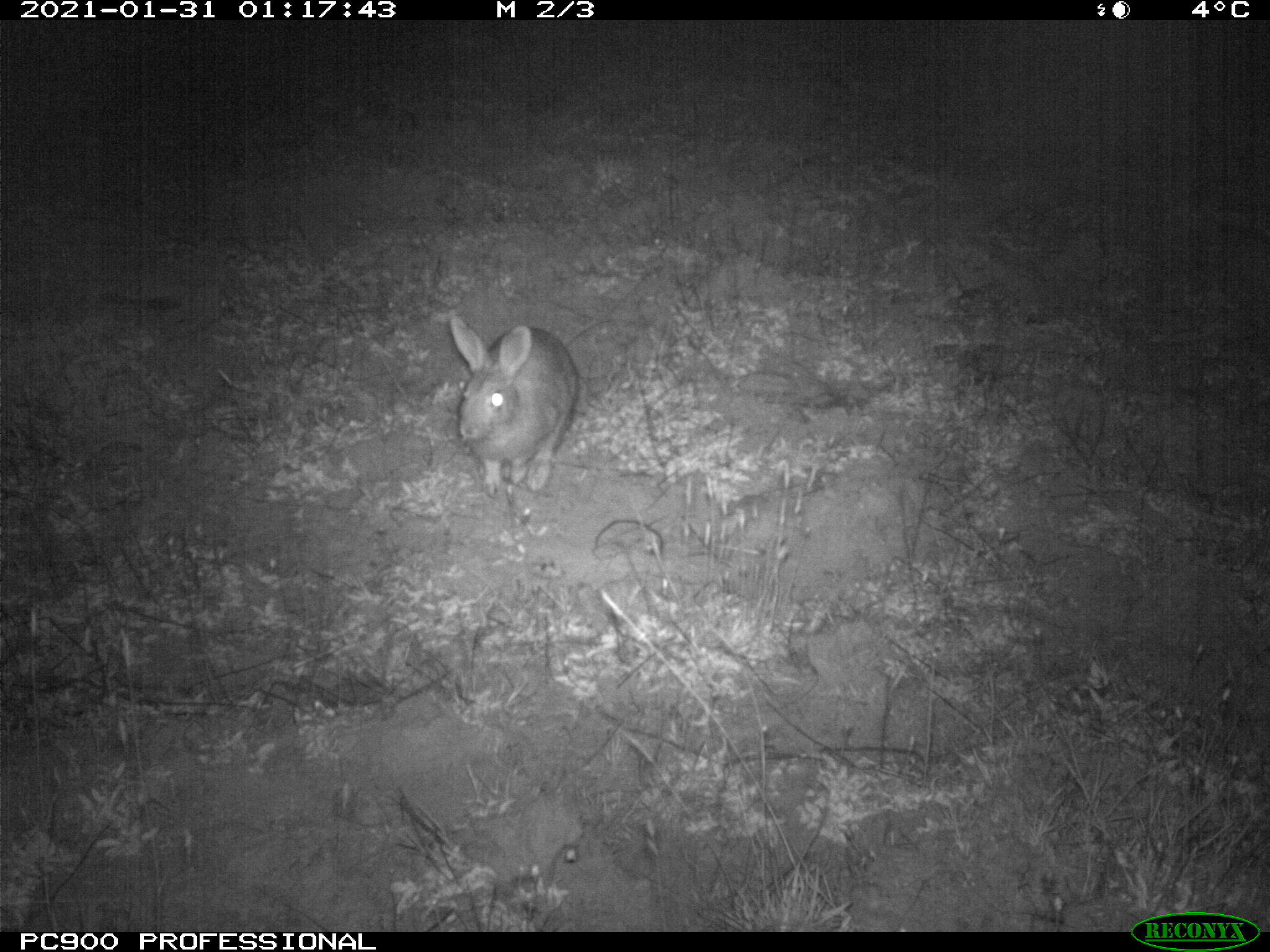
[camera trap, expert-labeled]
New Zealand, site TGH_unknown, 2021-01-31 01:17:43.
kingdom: Animalia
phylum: Chordata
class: Mammalia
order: Lagomorpha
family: Leporidae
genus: Oryctolagus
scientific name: Oryctolagus cuniculus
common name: european rabbit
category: rabbit